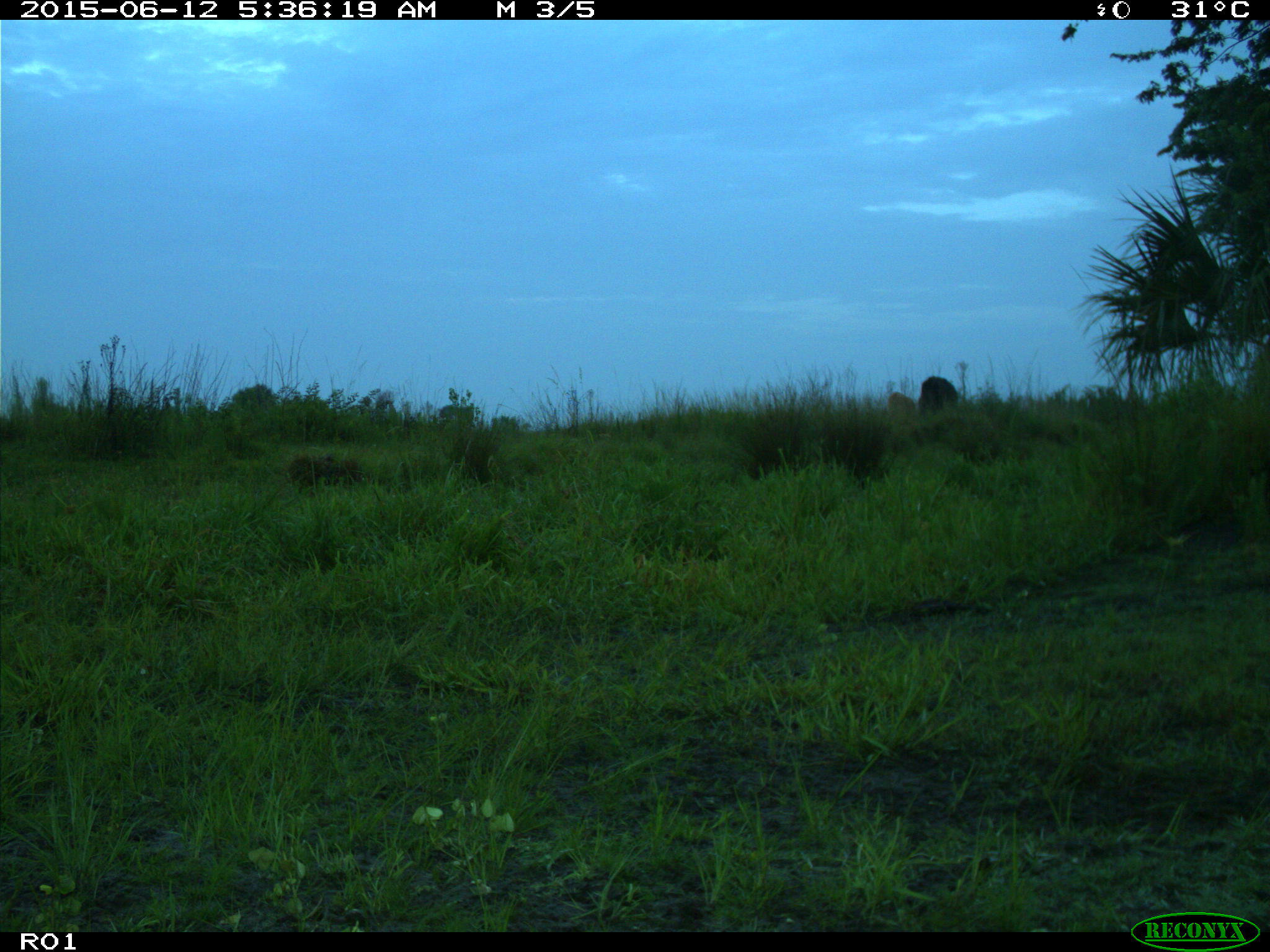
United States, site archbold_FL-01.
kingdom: Animalia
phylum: Chordata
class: Mammalia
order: Artiodactyla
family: Bovidae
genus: Bos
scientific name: Bos taurus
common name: domestic cow